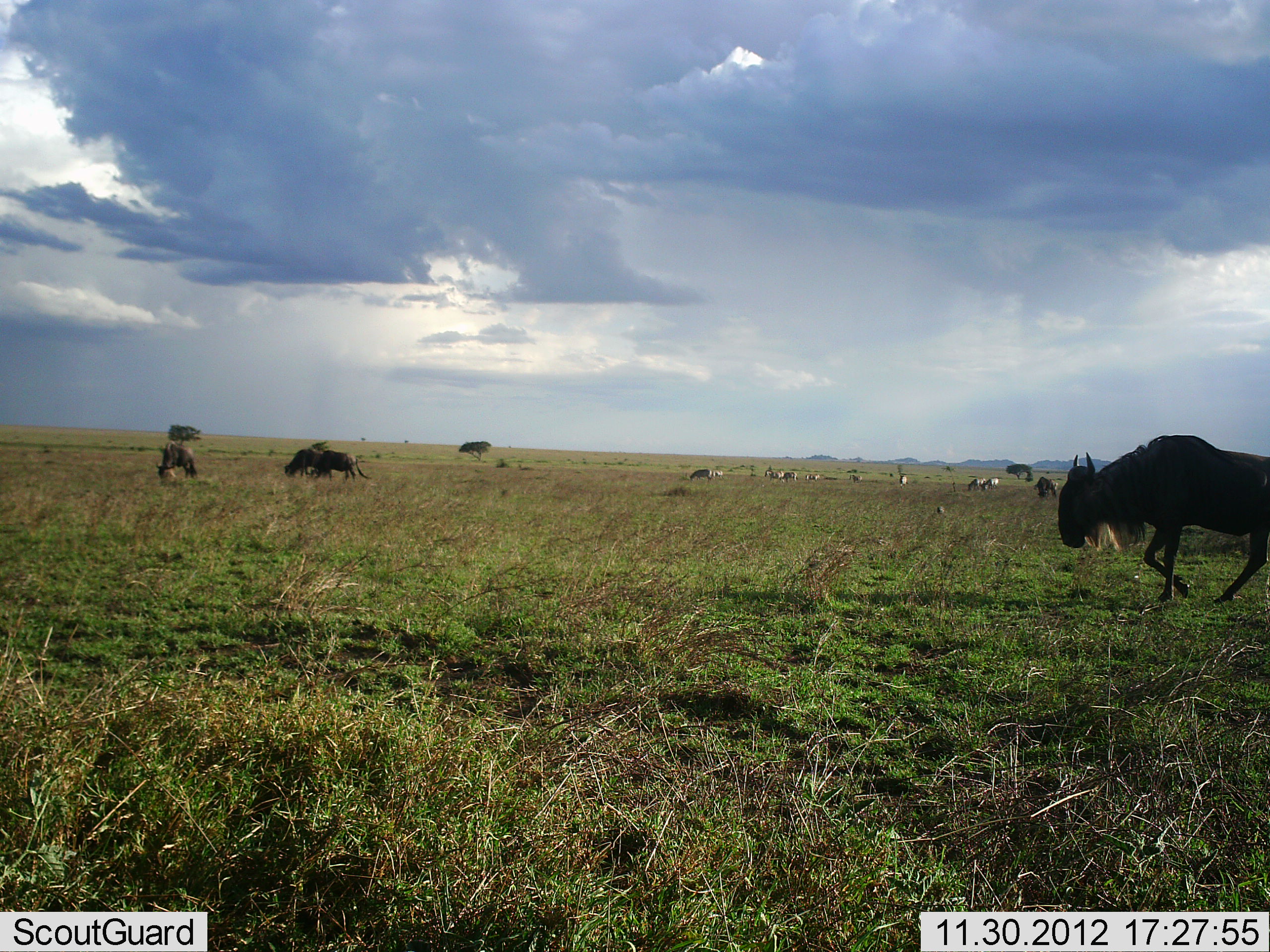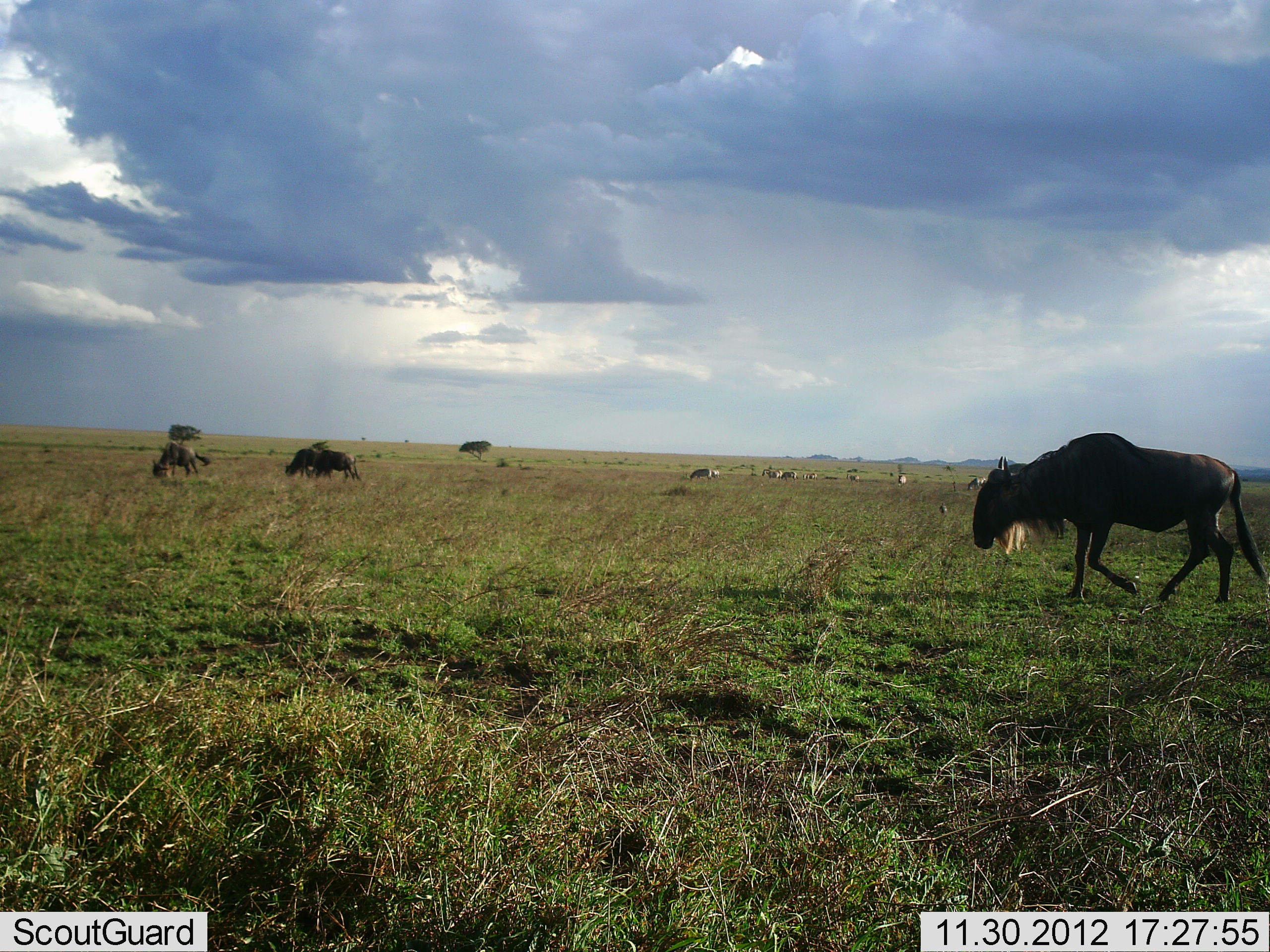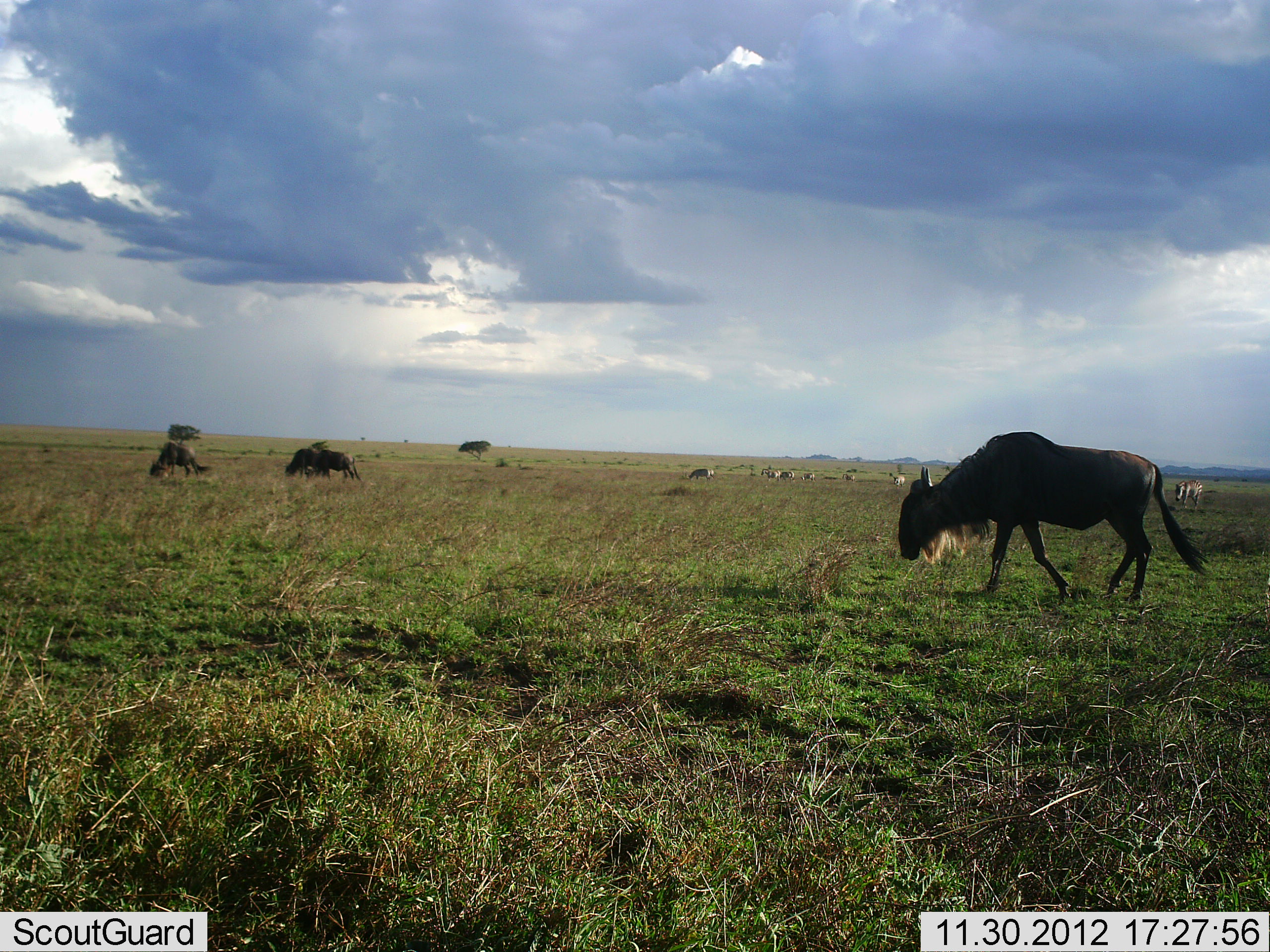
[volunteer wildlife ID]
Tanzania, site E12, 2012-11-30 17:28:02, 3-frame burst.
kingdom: Animalia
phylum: Chordata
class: Mammalia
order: Artiodactyla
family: Bovidae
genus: Connochaetes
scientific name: Connochaetes taurinus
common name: blue wildebeest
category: wildebeest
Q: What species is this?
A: Wildebeest (blue wildebeest) (Connochaetes taurinus).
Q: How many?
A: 6.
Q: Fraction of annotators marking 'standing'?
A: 8%.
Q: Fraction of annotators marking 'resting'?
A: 0%.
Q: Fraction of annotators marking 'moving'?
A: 92%.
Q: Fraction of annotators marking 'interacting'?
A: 0%.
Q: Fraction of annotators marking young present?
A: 0%.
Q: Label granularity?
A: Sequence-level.